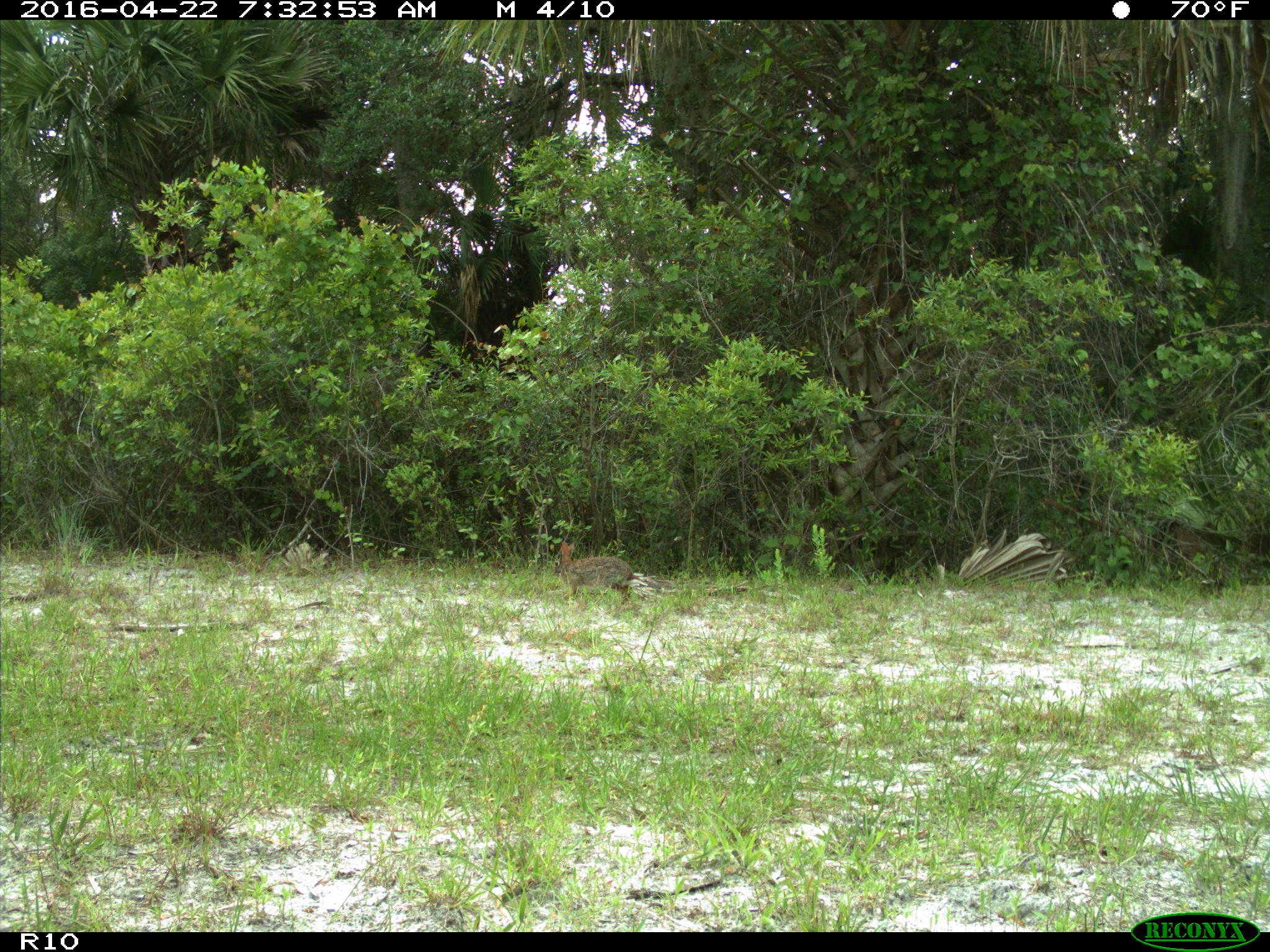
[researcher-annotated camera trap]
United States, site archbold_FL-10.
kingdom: Animalia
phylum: Chordata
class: Mammalia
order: Lagomorpha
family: Leporidae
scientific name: Leporidae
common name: rabbits and hares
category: unidentified rabbit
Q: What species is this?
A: Unidentified rabbit (rabbits and hares) (Leporidae).